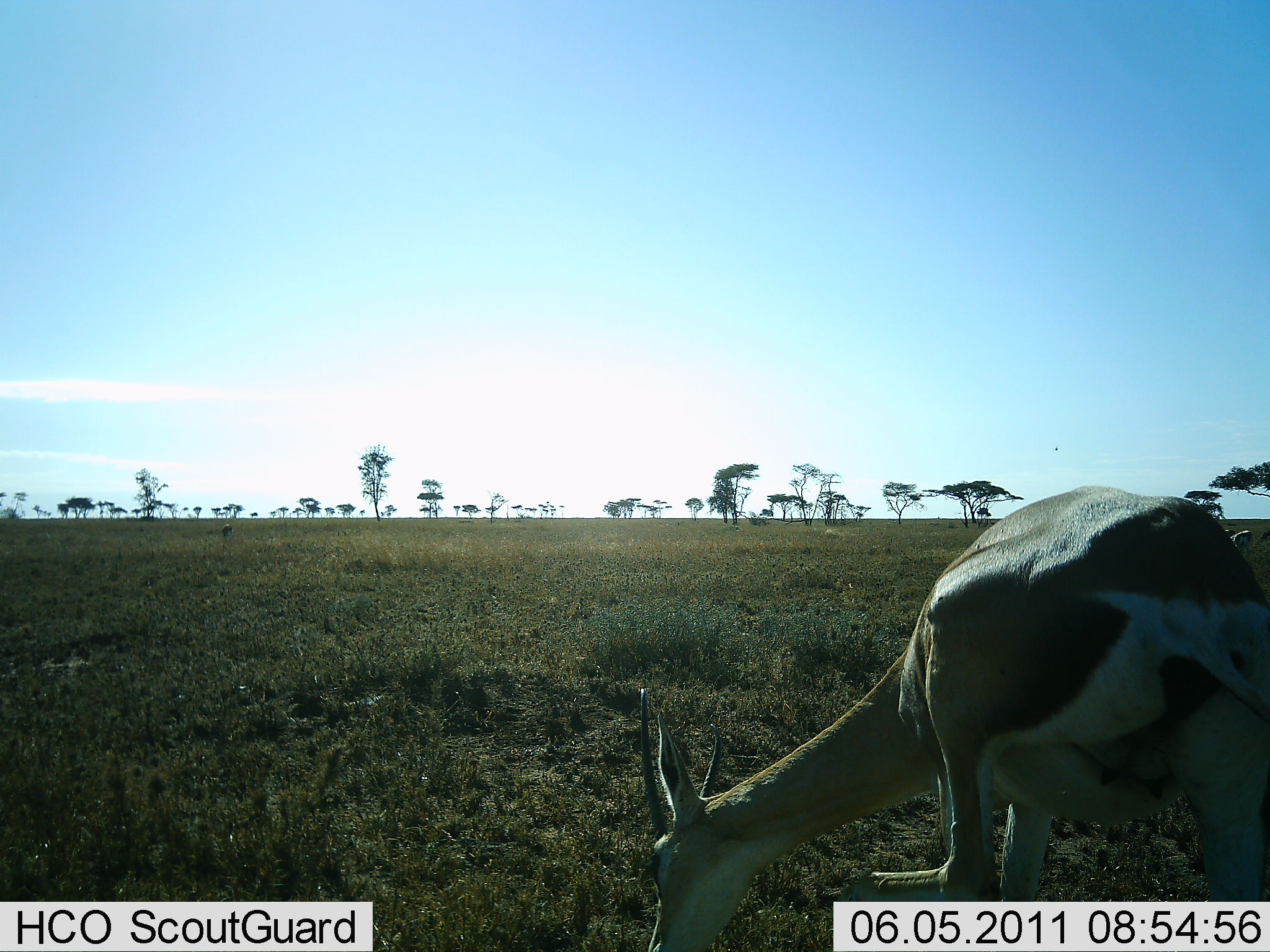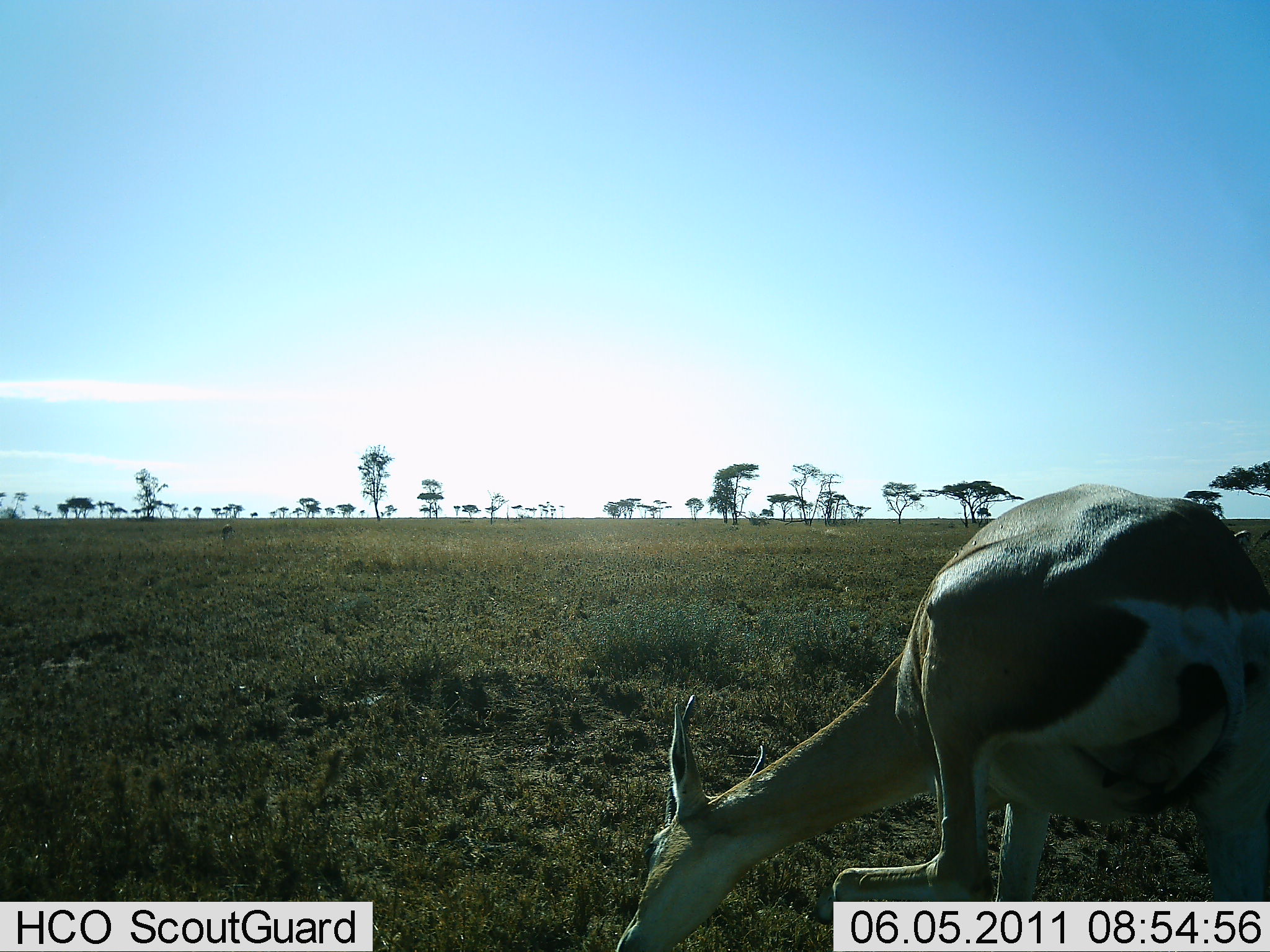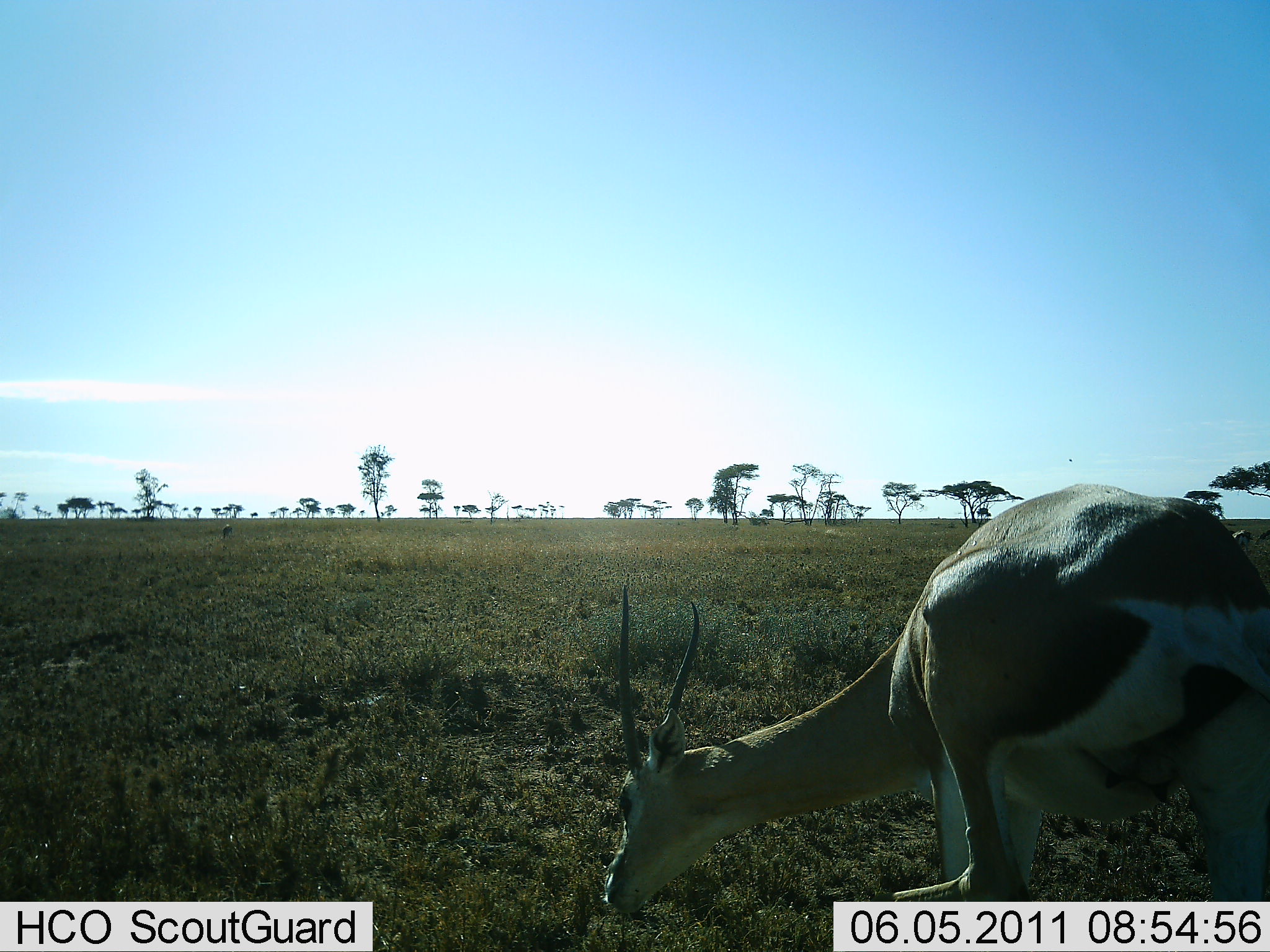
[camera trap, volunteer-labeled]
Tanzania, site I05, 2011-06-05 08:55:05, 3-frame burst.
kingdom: Animalia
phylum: Chordata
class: Mammalia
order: Artiodactyla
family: Bovidae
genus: Eudorcas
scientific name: Eudorcas thomsonii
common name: thomson's gazelle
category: gazellethomsons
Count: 1.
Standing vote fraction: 30%.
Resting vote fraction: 10%.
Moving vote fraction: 10%.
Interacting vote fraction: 0%.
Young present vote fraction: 0%.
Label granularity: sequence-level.